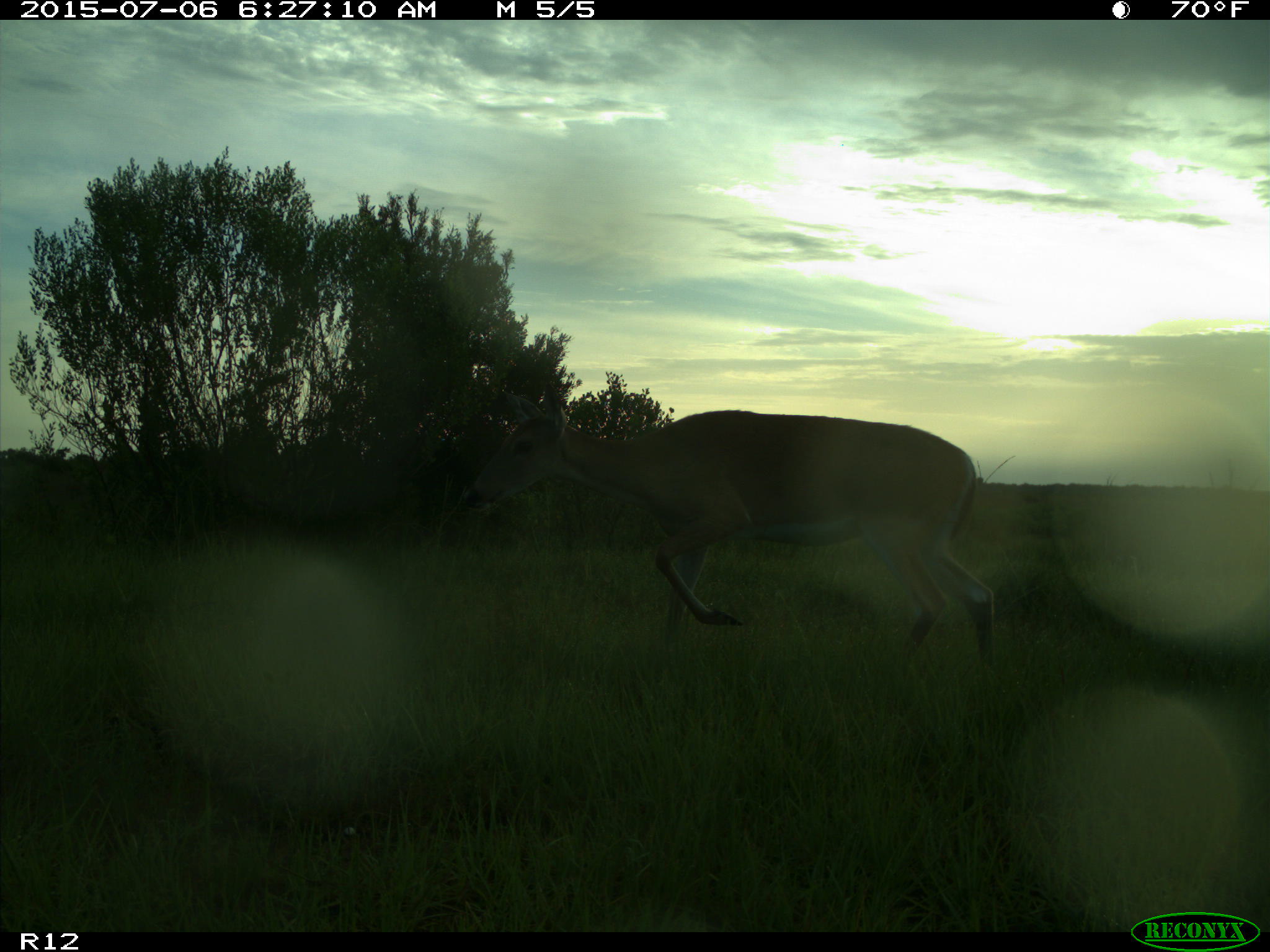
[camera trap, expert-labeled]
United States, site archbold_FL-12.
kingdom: Animalia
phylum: Chordata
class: Mammalia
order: Artiodactyla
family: Cervidae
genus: Odocoileus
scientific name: Odocoileus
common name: deer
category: unidentified deer